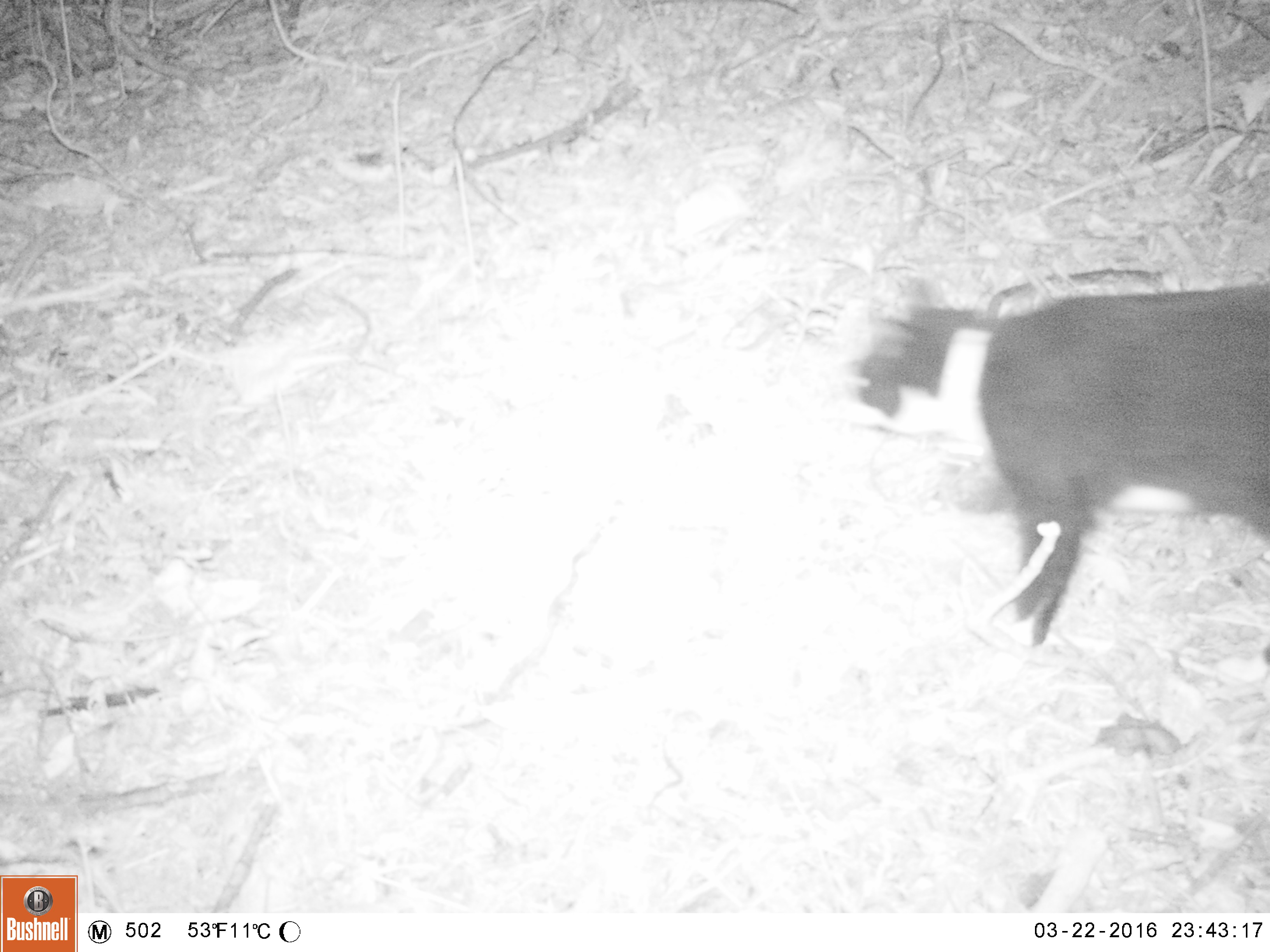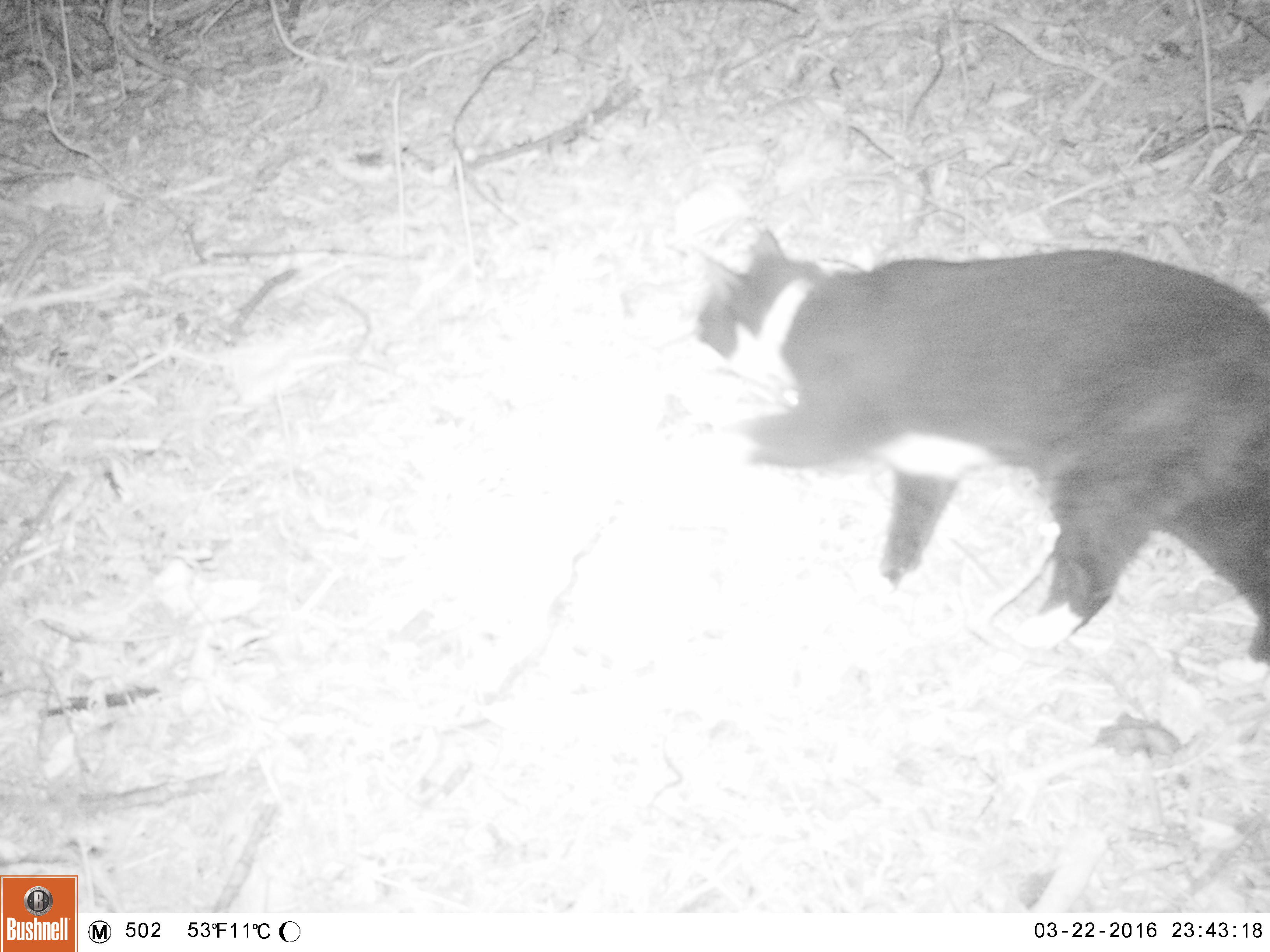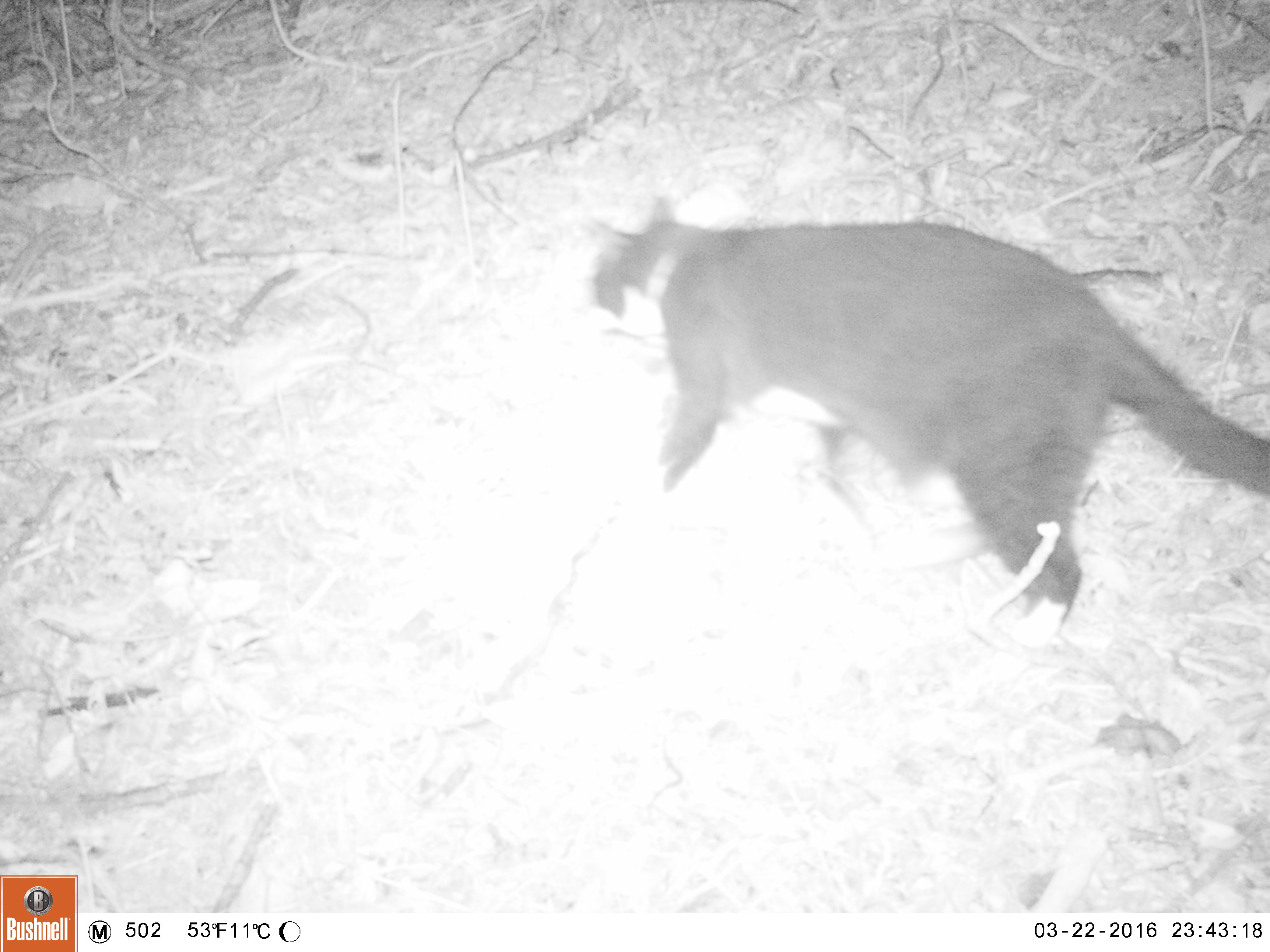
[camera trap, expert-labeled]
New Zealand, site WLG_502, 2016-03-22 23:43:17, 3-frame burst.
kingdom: Animalia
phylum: Chordata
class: Mammalia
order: Carnivora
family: Felidae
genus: Felis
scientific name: Felis catus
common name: domestic cat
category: cat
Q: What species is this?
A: Cat (domestic cat) (Felis catus).